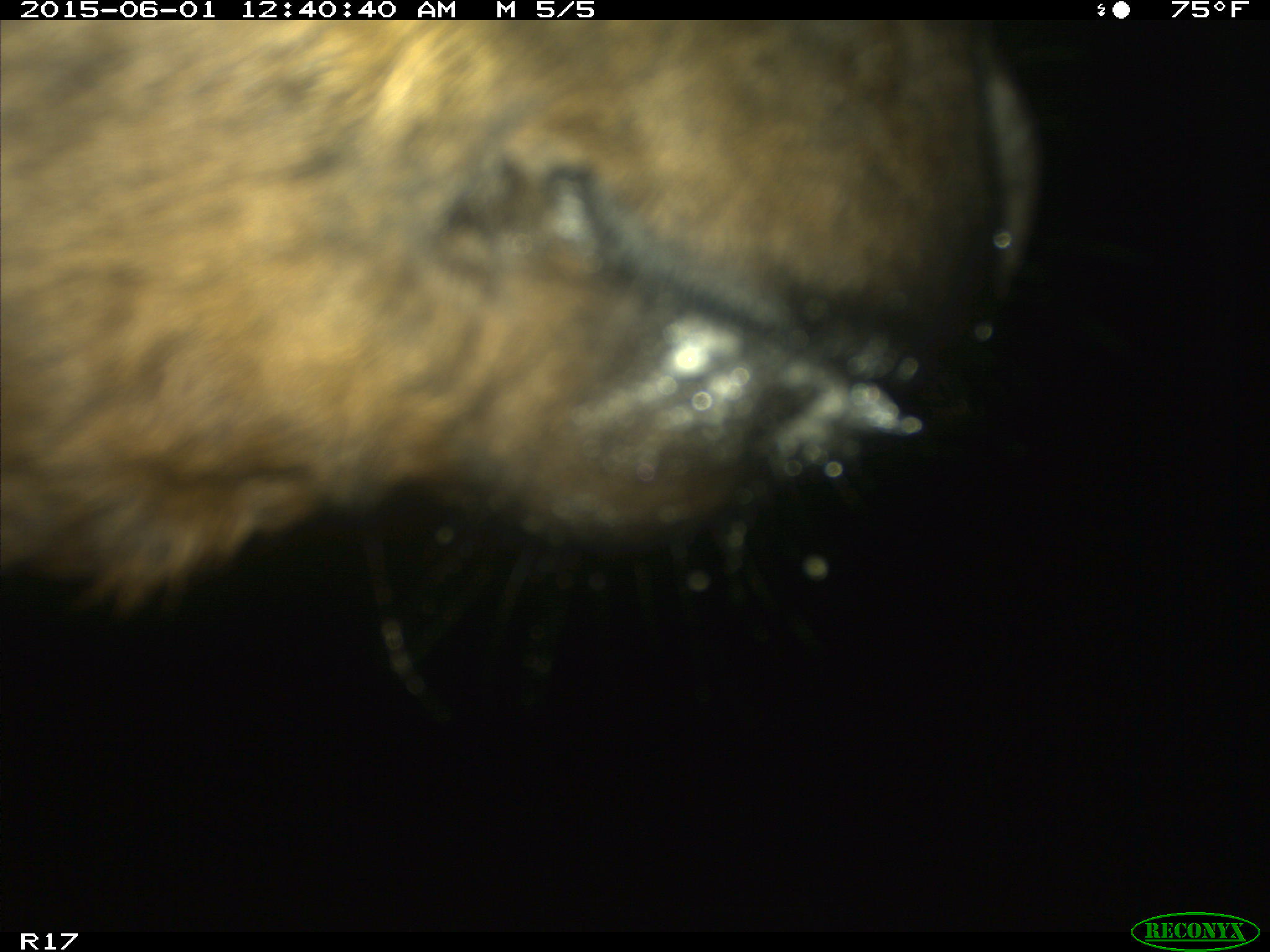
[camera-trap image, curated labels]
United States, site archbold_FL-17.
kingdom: Animalia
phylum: Chordata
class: Mammalia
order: Artiodactyla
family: Bovidae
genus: Bos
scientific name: Bos taurus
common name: domestic cow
Bos taurus (domestic cow).